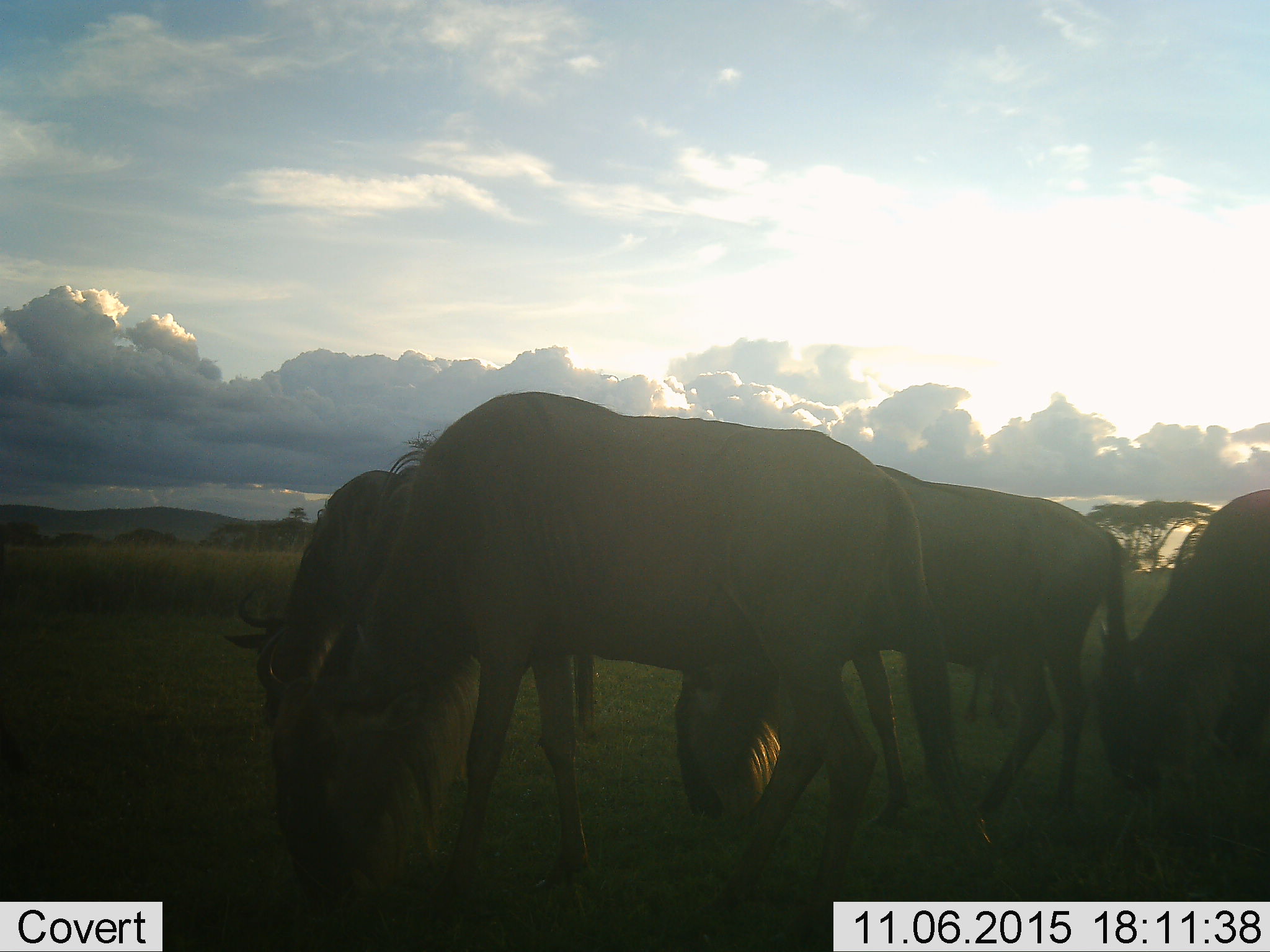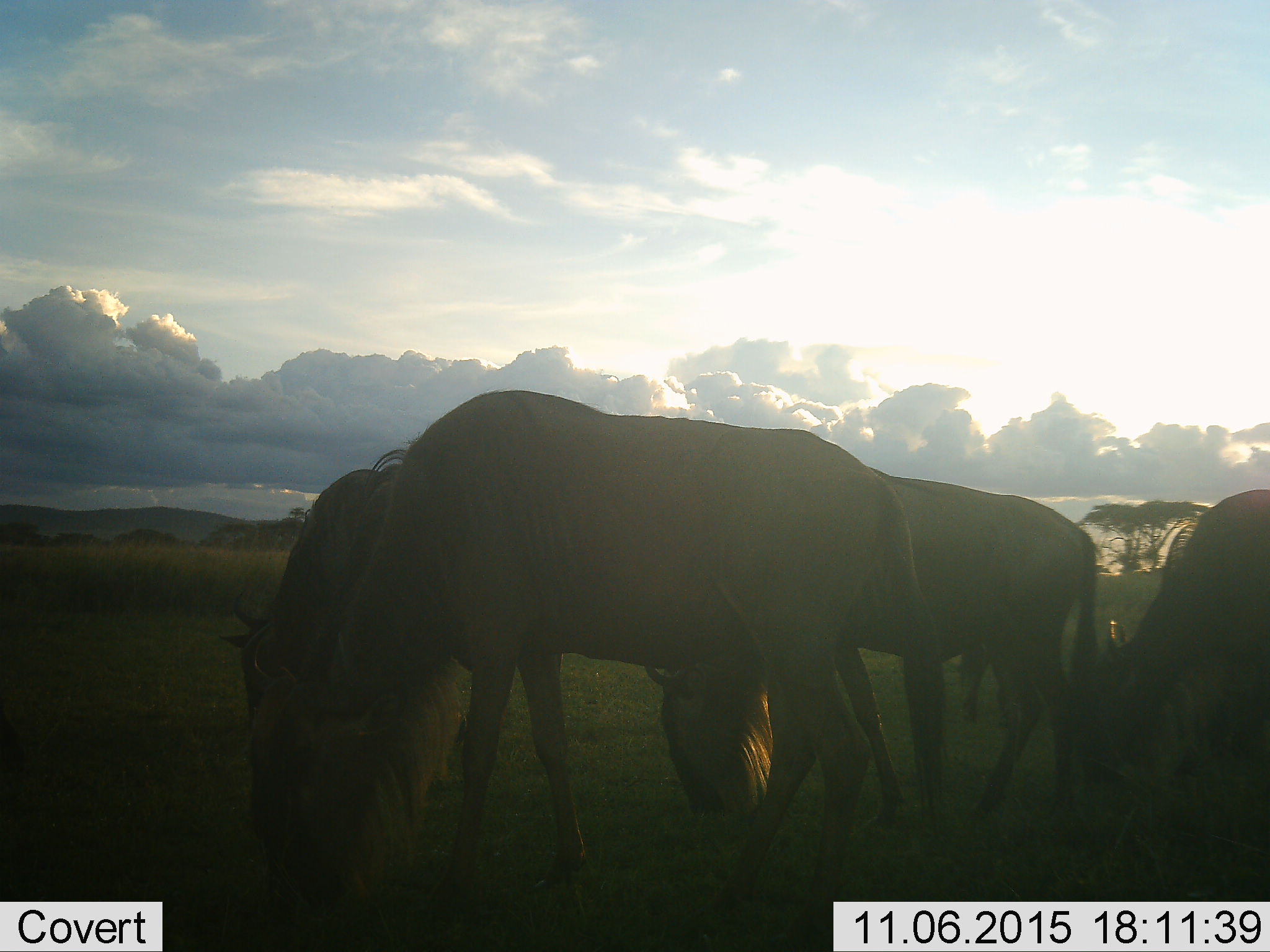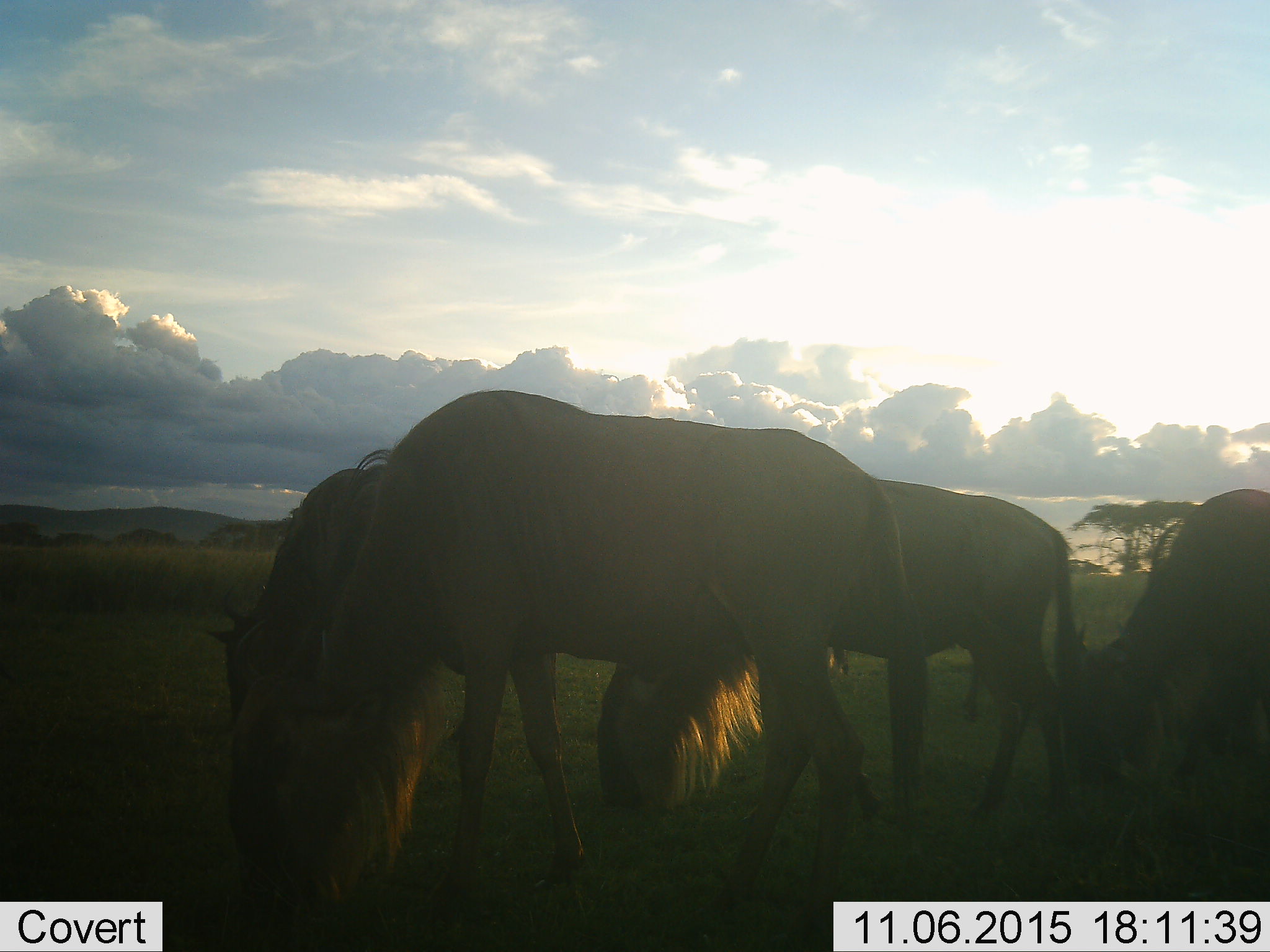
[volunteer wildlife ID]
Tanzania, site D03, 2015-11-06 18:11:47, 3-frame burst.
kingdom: Animalia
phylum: Chordata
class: Mammalia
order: Artiodactyla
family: Bovidae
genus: Connochaetes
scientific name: Connochaetes taurinus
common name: blue wildebeest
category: wildebeest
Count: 4.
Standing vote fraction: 20%.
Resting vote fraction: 0%.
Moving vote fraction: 27%.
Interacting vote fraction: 0%.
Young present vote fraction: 0%.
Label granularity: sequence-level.